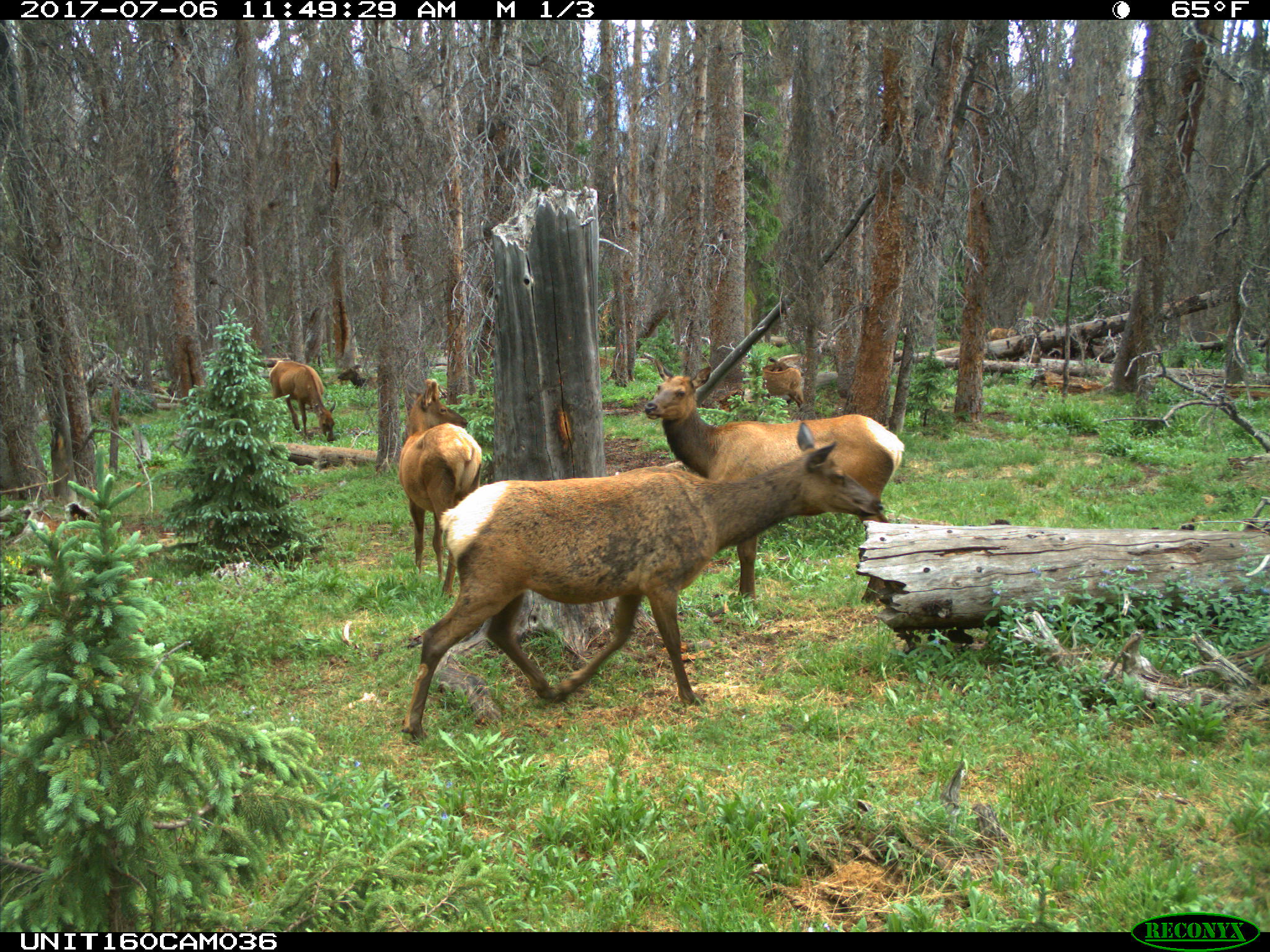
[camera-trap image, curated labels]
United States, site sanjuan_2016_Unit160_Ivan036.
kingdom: Animalia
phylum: Chordata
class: Mammalia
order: Artiodactyla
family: Cervidae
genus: Cervus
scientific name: Cervus elaphus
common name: red deer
Cervus elaphus (red deer).